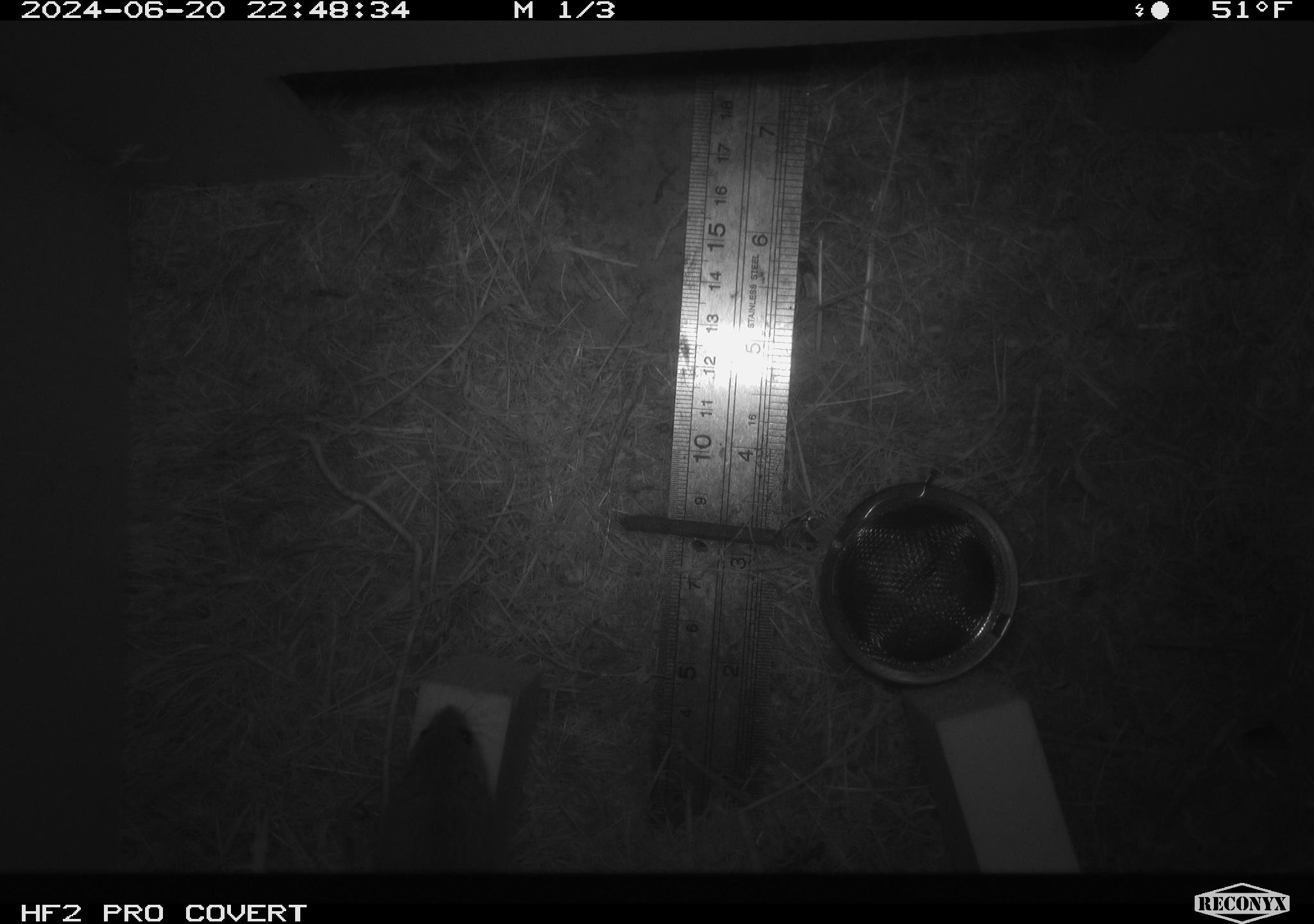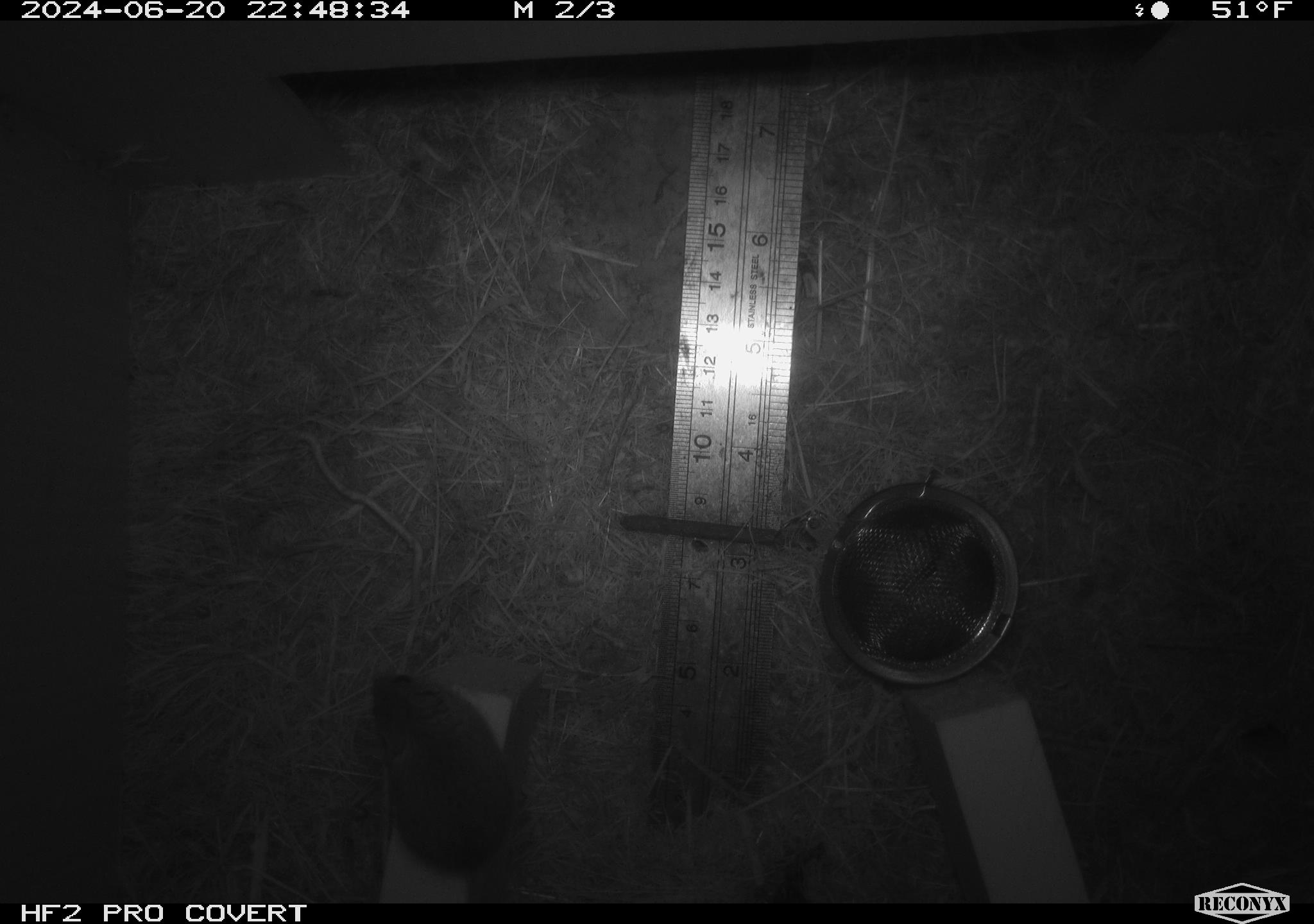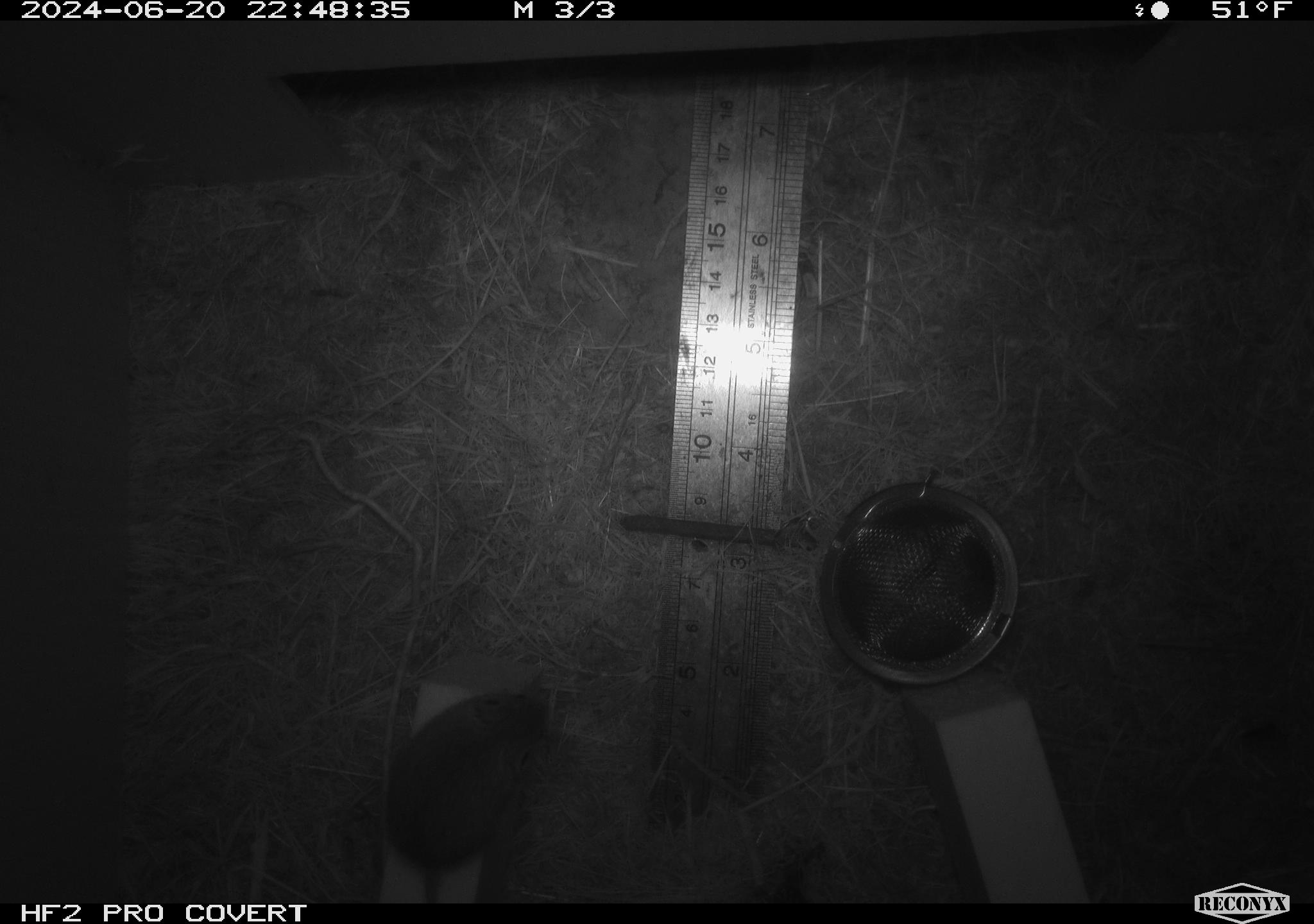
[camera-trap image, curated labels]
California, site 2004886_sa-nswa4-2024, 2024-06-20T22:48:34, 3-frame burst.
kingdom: Animalia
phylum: Chordata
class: Mammalia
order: Rodentia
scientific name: Rodentia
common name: rodent